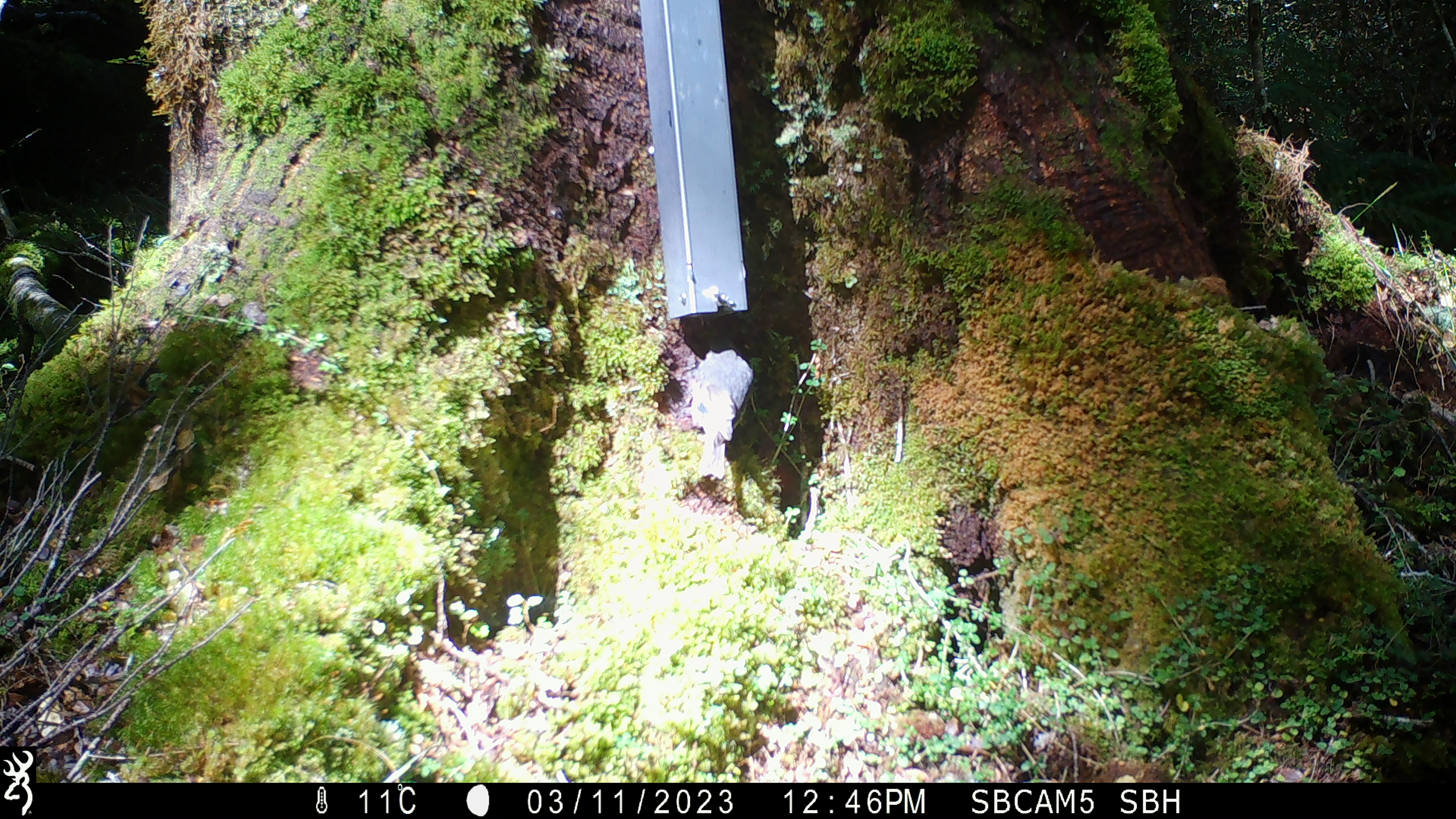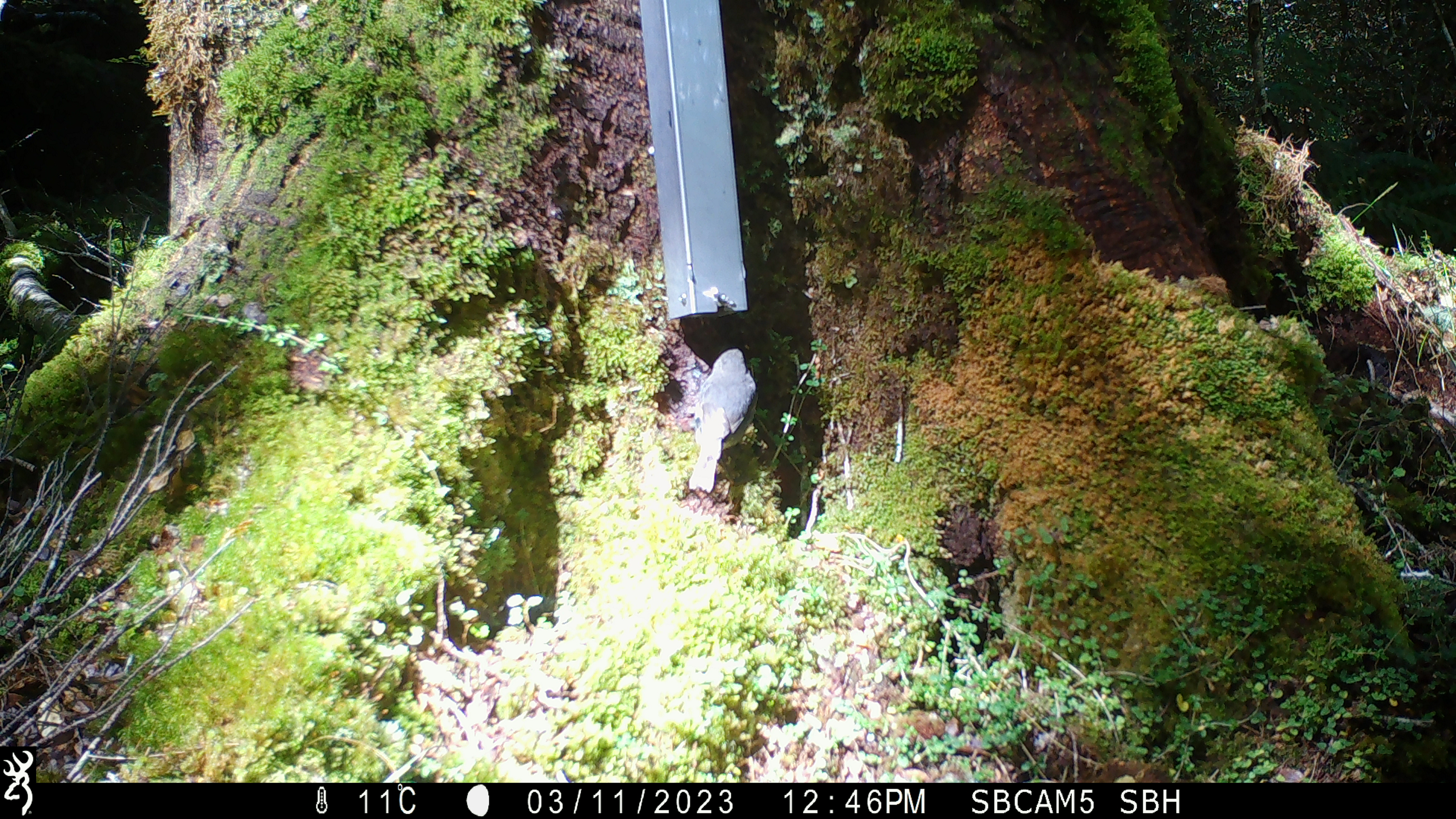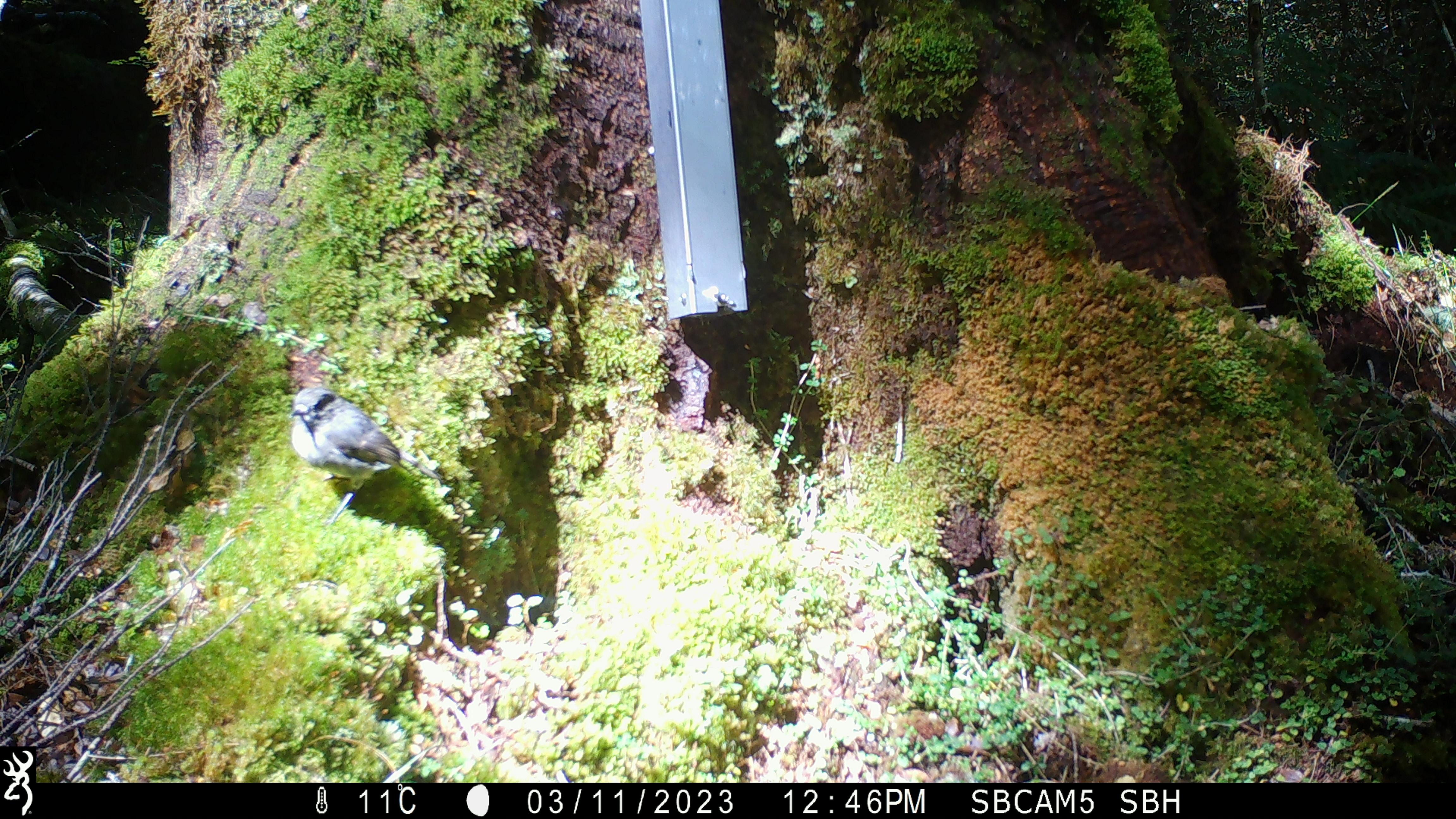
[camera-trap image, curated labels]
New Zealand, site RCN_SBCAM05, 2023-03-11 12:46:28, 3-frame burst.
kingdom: Animalia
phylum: Chordata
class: Aves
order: Passeriformes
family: Petroicidae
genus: Petroica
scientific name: Petroica australis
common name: new zealand robin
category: robin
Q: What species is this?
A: Robin (new zealand robin) (Petroica australis).